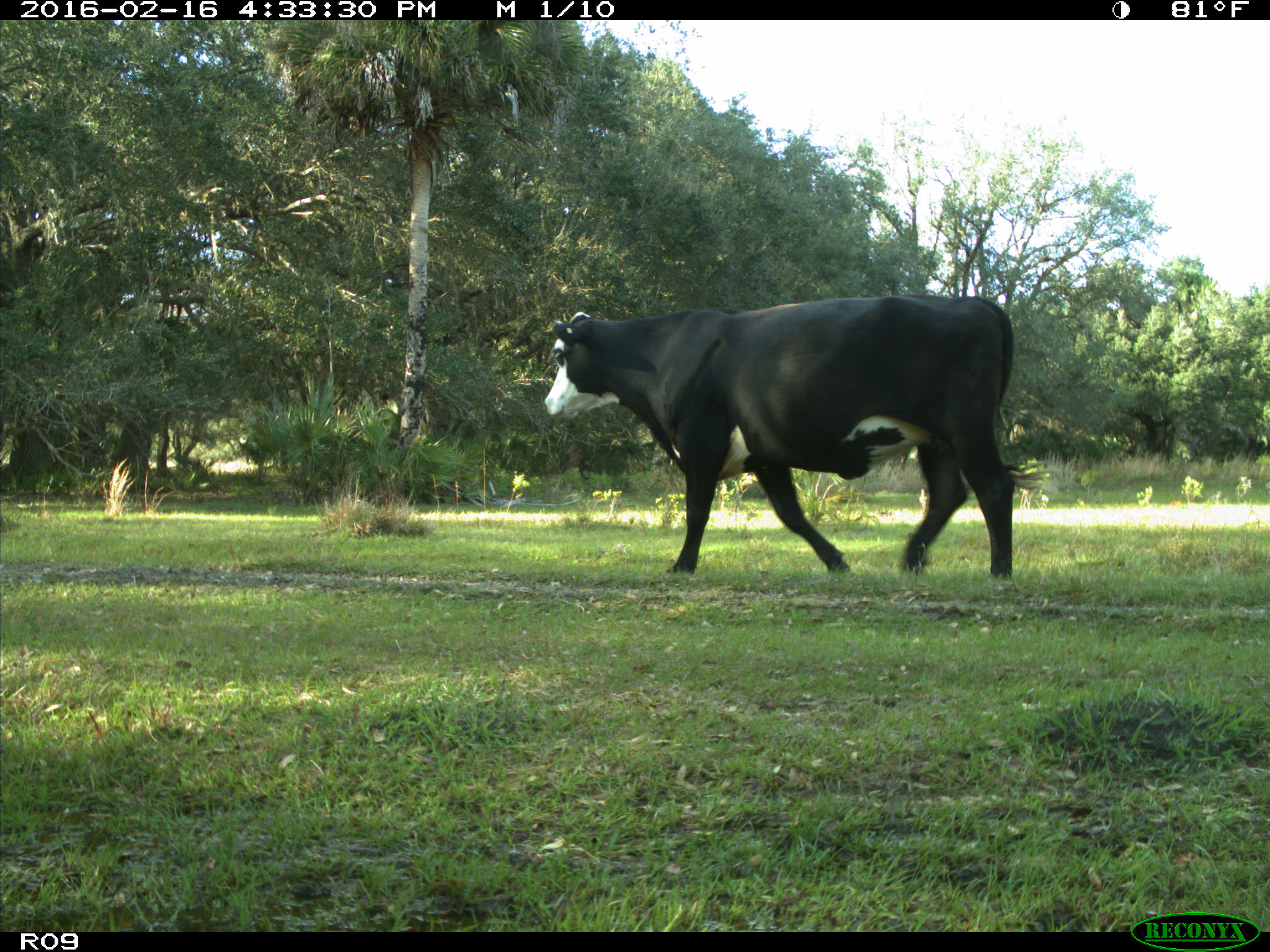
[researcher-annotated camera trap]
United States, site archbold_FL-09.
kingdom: Animalia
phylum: Chordata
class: Mammalia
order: Artiodactyla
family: Bovidae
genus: Bos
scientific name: Bos taurus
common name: domestic cow